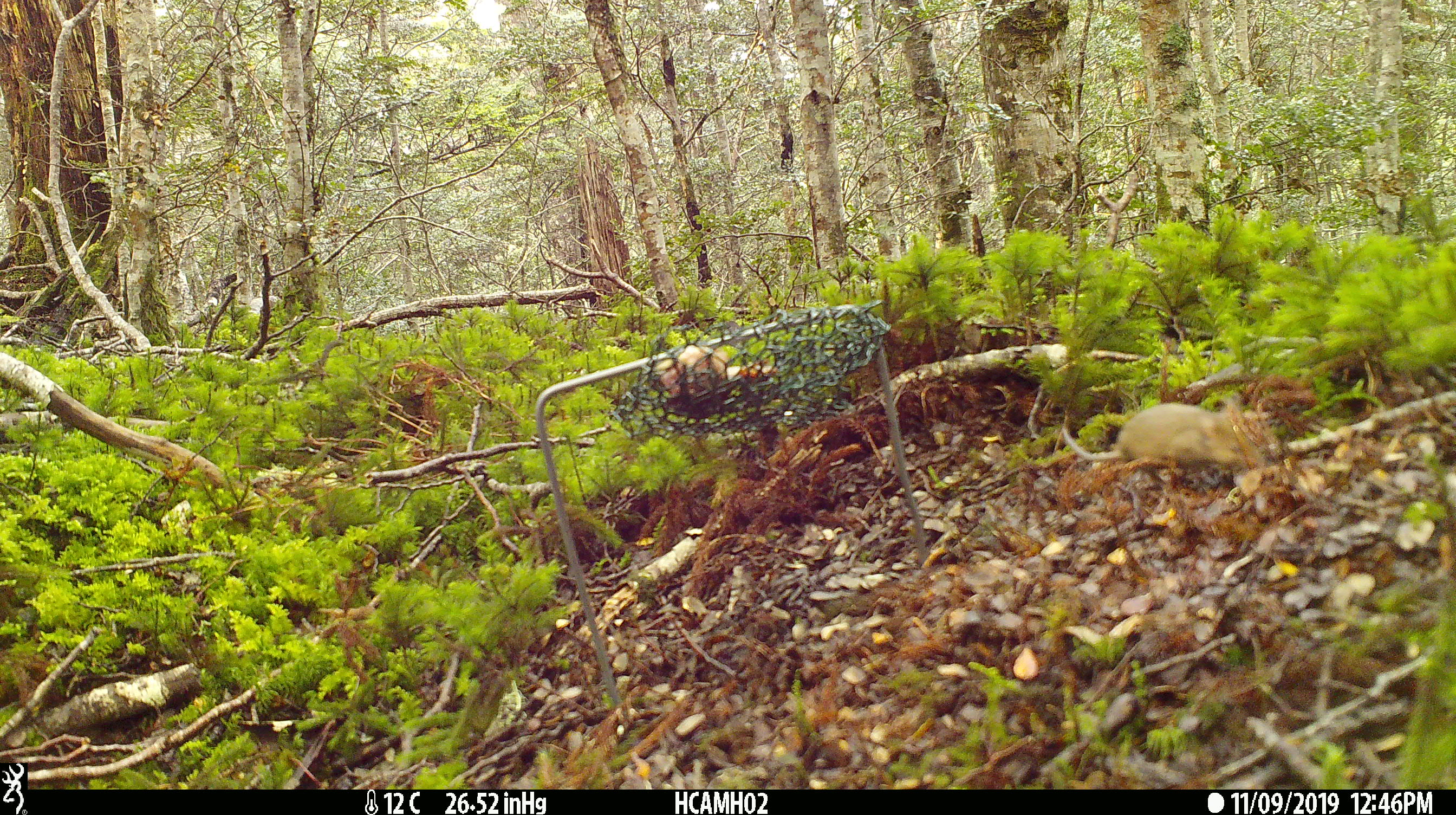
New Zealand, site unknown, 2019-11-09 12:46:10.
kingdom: Animalia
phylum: Chordata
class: Mammalia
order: Rodentia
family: Muridae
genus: Mus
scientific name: Mus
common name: mouse